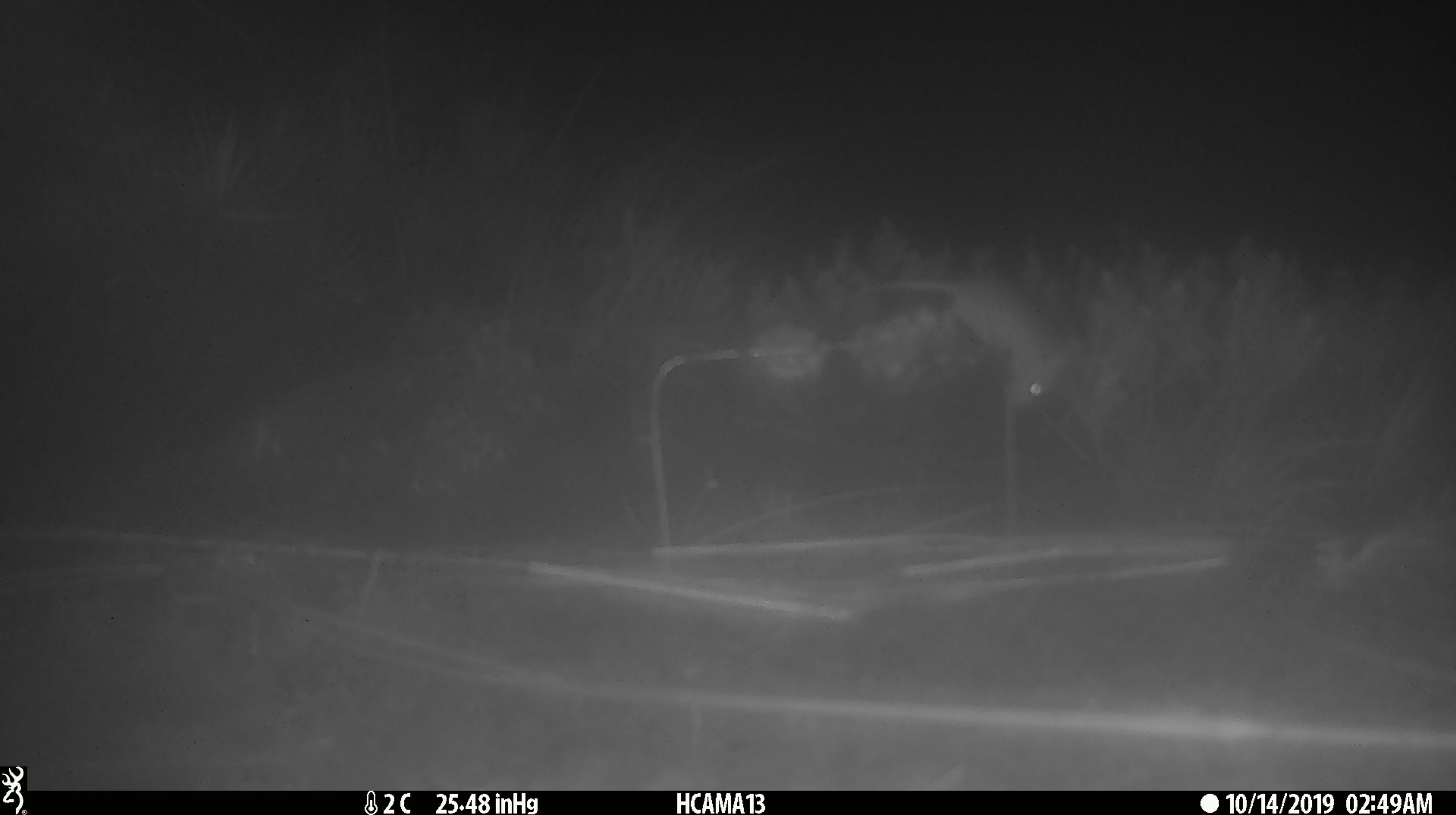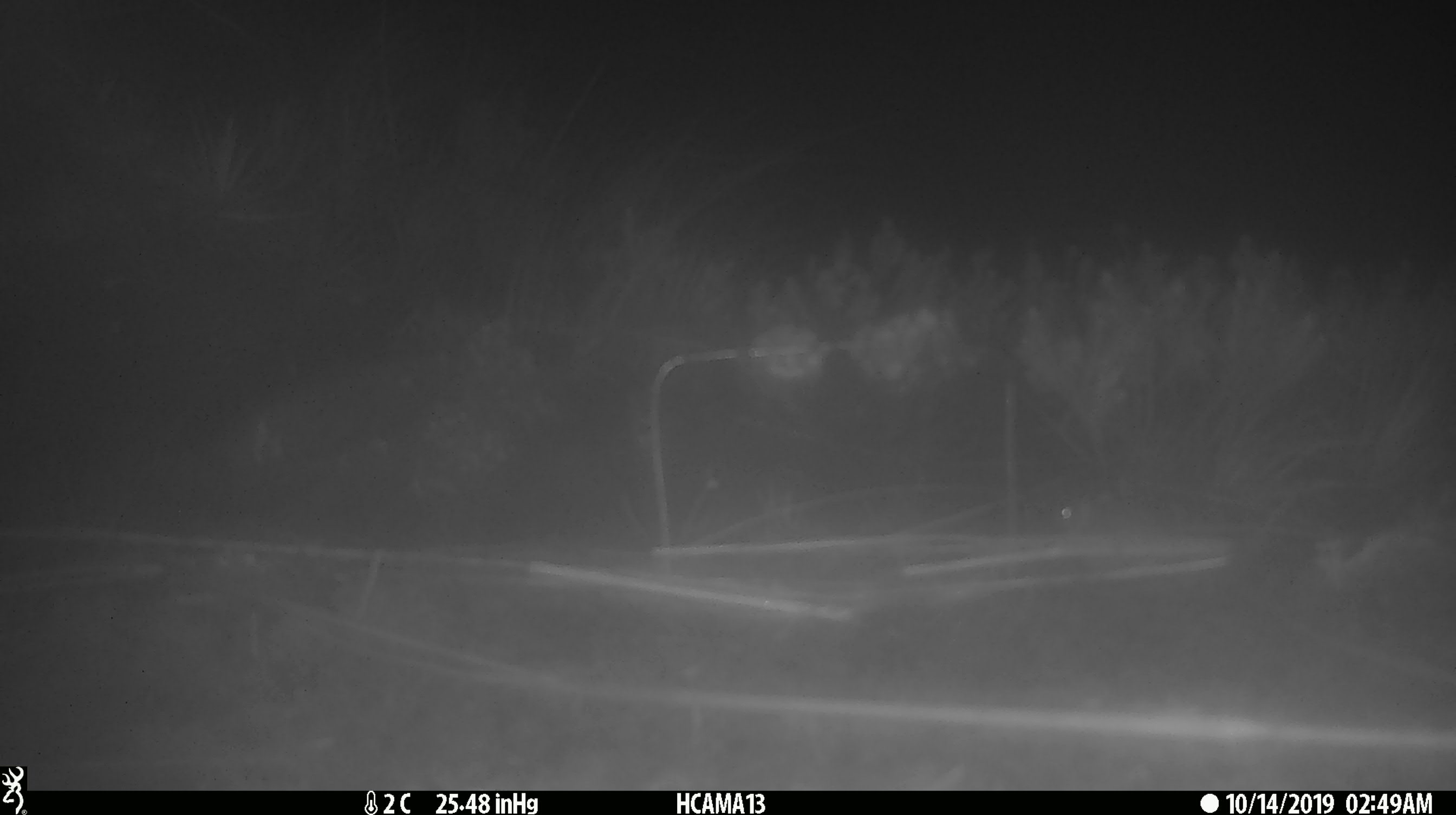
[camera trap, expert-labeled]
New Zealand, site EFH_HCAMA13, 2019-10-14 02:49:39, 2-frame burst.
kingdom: Animalia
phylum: Chordata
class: Mammalia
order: Rodentia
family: Muridae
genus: Mus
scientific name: Mus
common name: mouse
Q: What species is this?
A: Mouse (Mus).